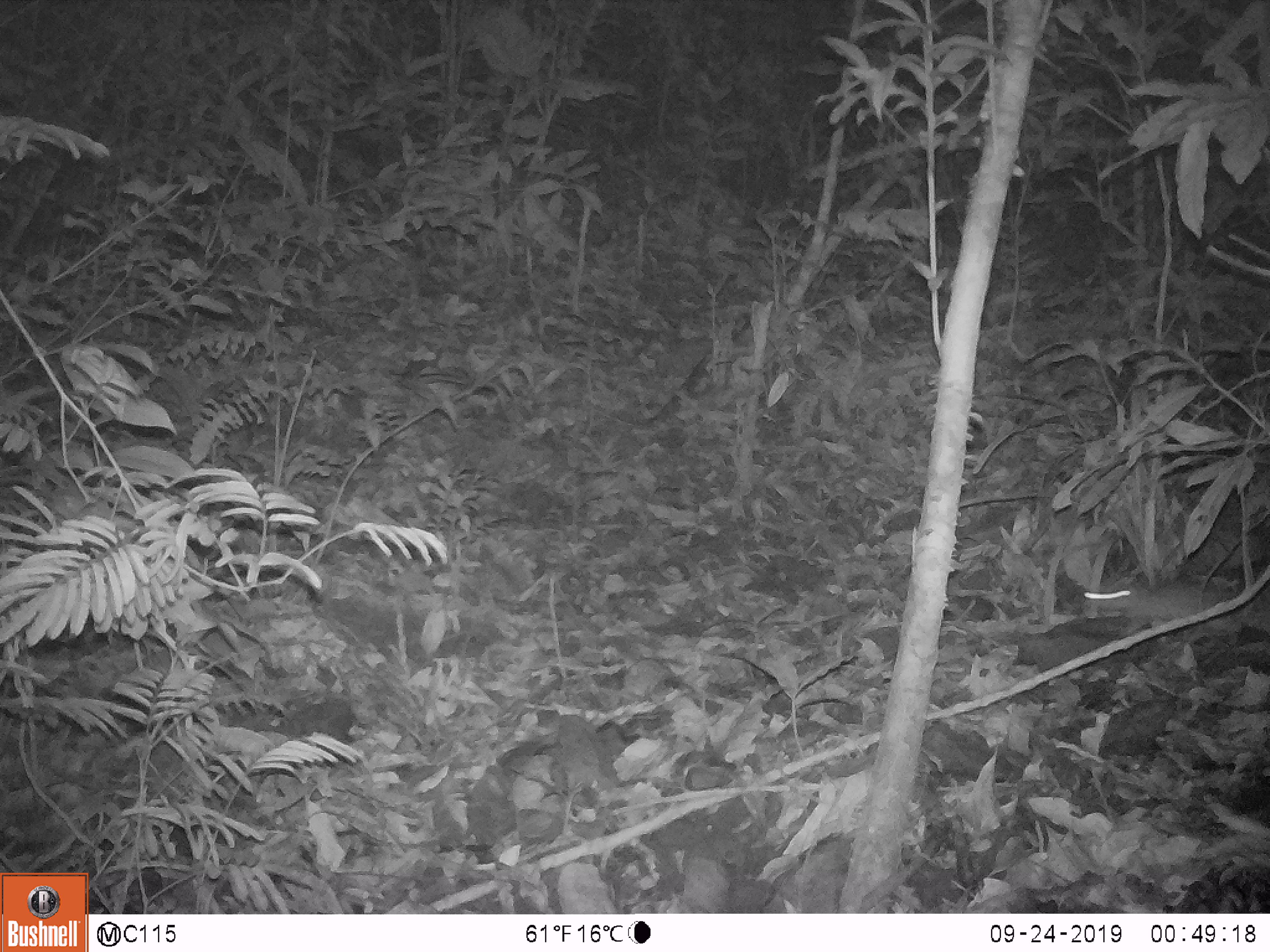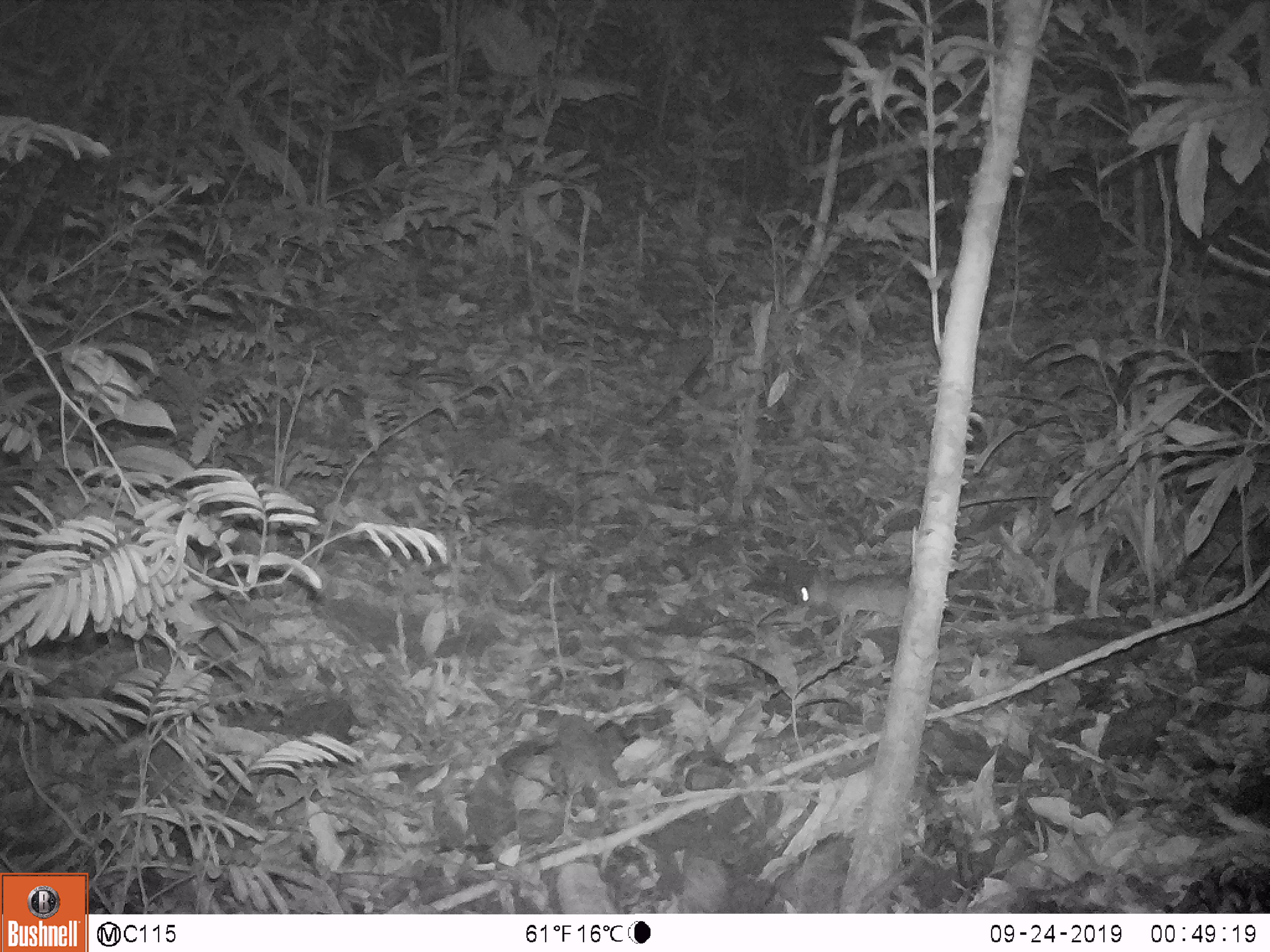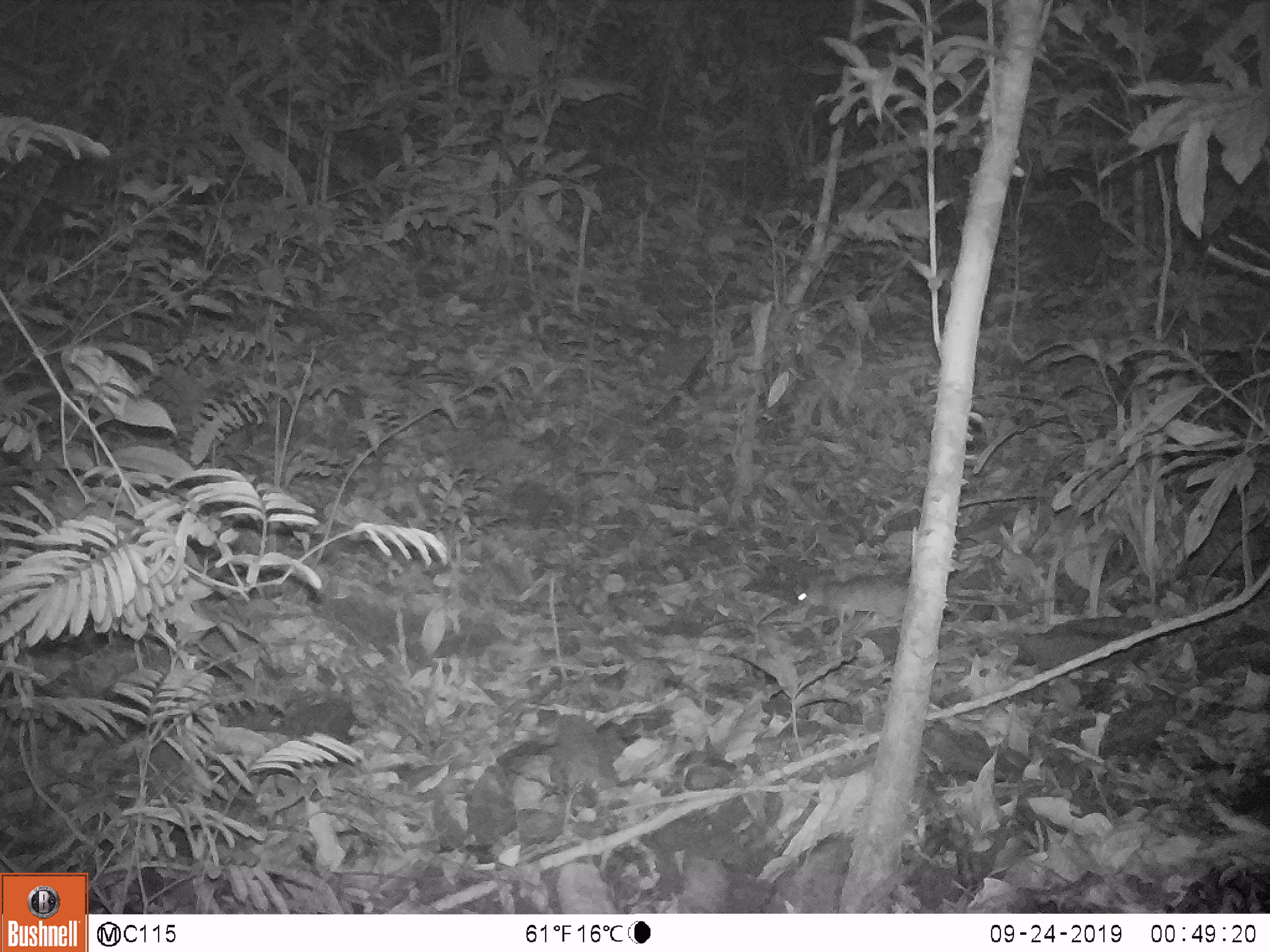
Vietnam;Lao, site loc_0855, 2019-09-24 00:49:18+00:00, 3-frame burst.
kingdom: Animalia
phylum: Chordata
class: Mammalia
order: Rodentia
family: Muridae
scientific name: Muridae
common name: old-world mice and rats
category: unidentified murid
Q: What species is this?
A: Unidentified murid (old-world mice and rats) (Muridae).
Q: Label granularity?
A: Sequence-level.